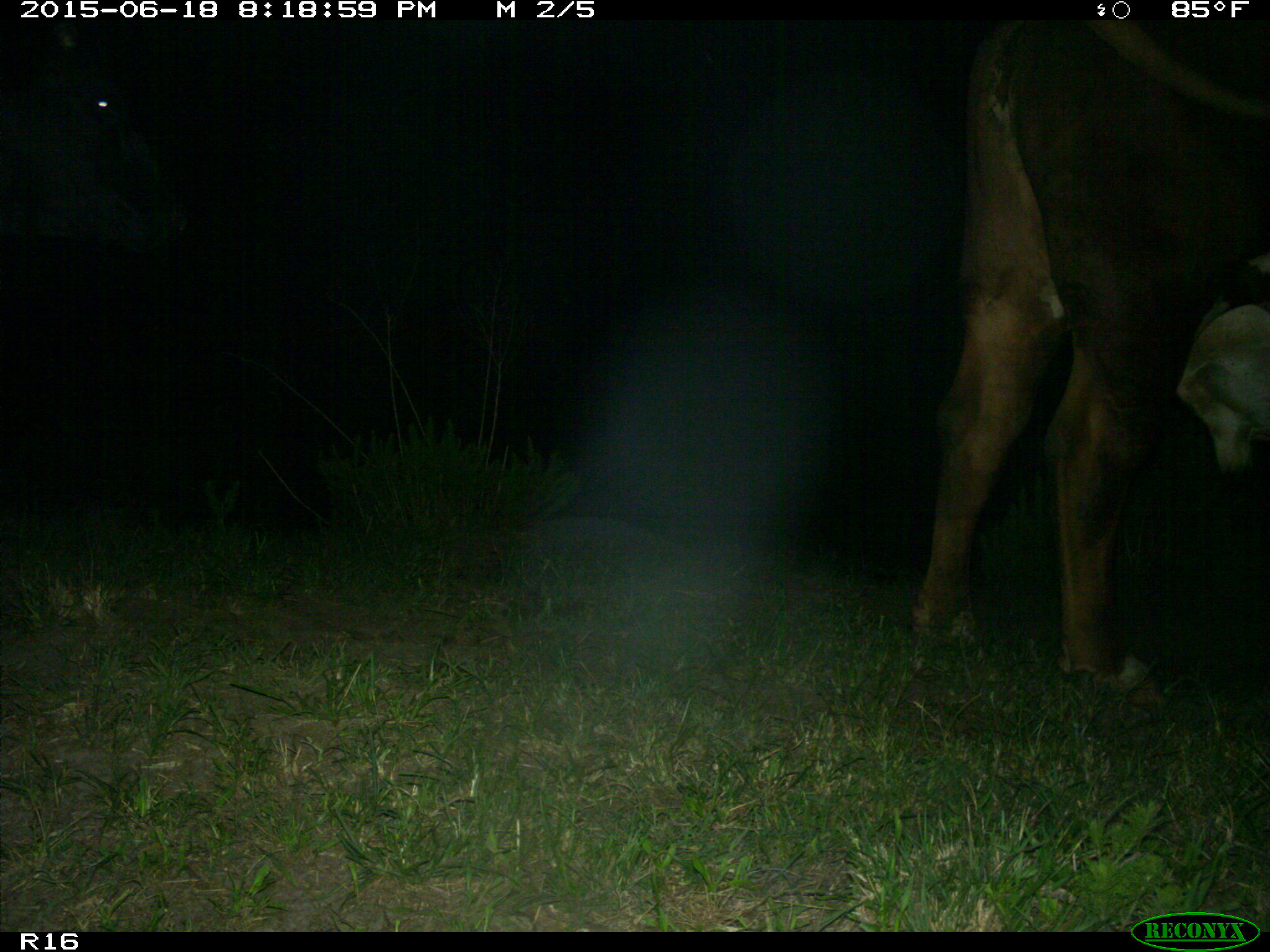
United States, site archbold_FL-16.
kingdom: Animalia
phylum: Chordata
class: Mammalia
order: Artiodactyla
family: Bovidae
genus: Bos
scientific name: Bos taurus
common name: domestic cow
Bos taurus (domestic cow).